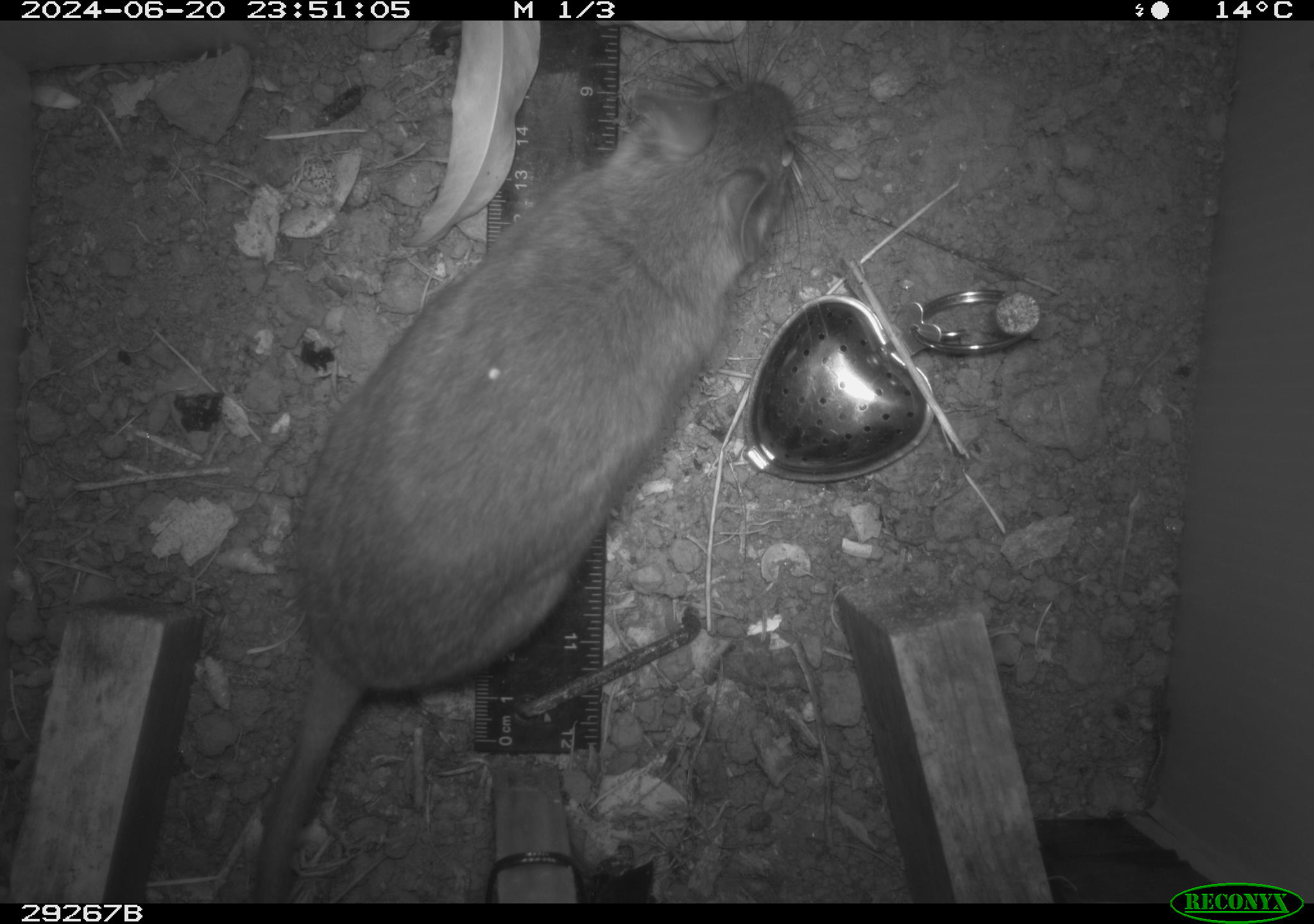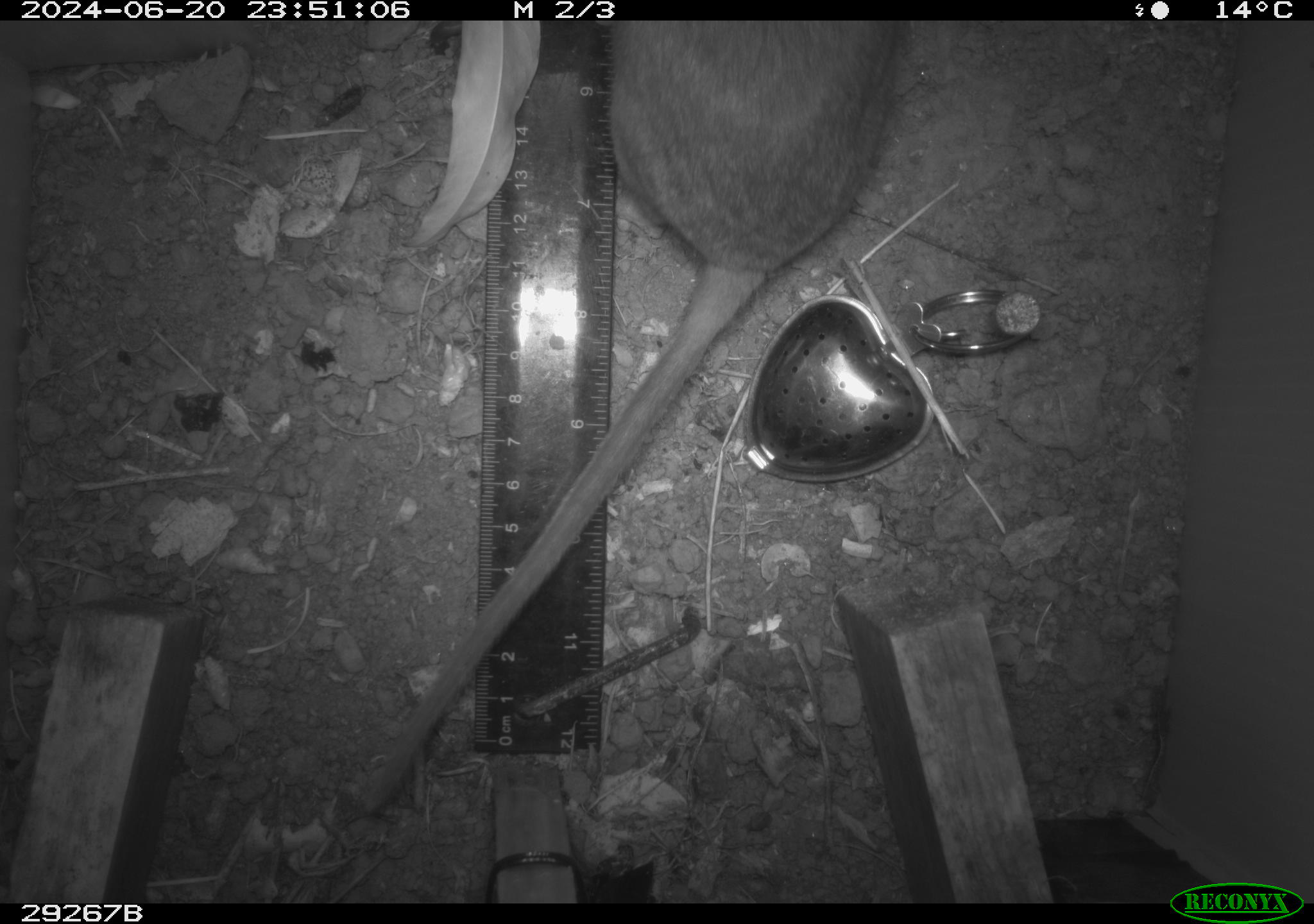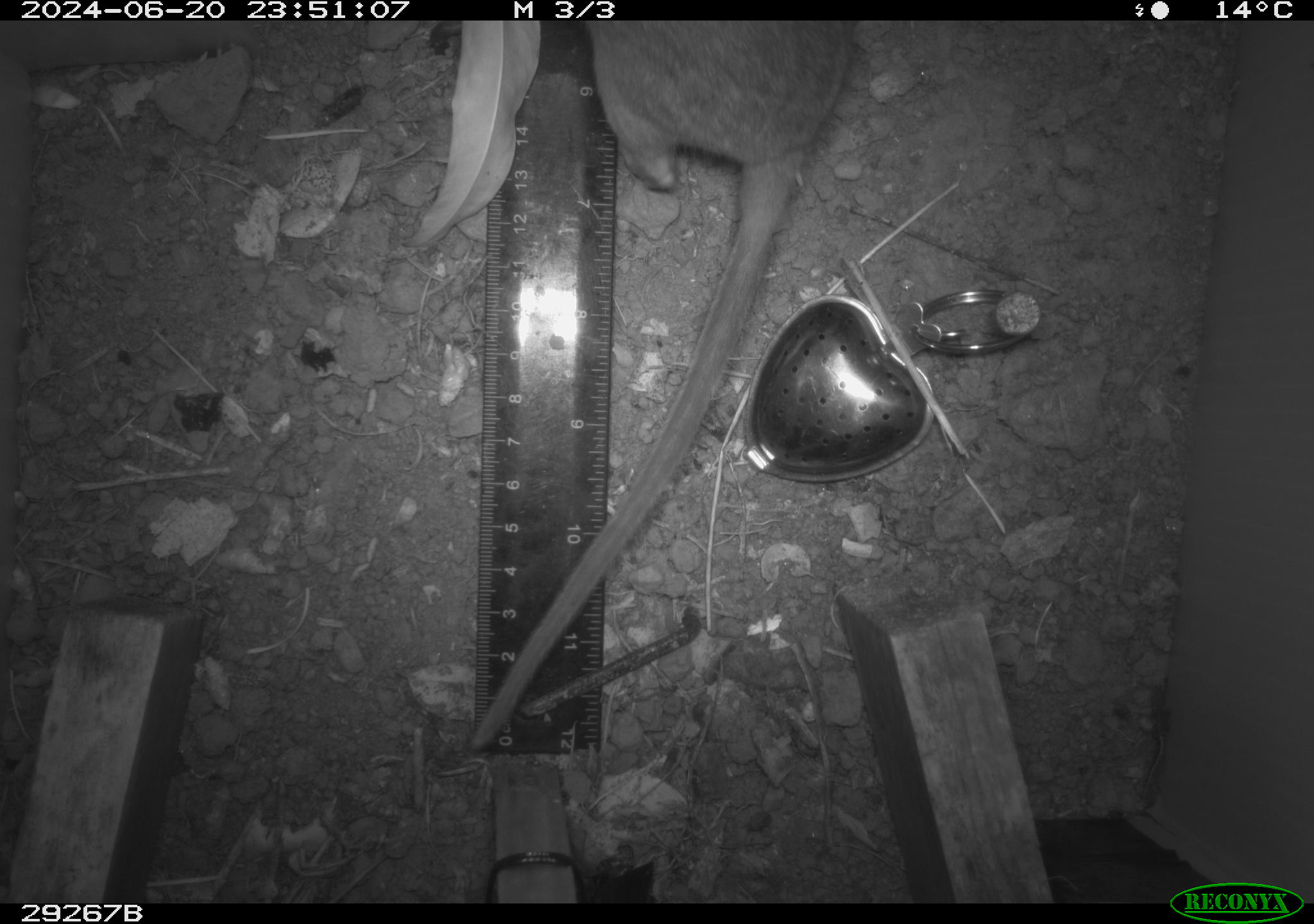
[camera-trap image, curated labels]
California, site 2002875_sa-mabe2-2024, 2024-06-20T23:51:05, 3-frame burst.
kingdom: Animalia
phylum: Chordata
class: Mammalia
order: Rodentia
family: Cricetidae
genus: Neotoma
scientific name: Neotoma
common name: pack rat or woodrat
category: neotoma species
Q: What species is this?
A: Neotoma species (pack rat or woodrat) (Neotoma).